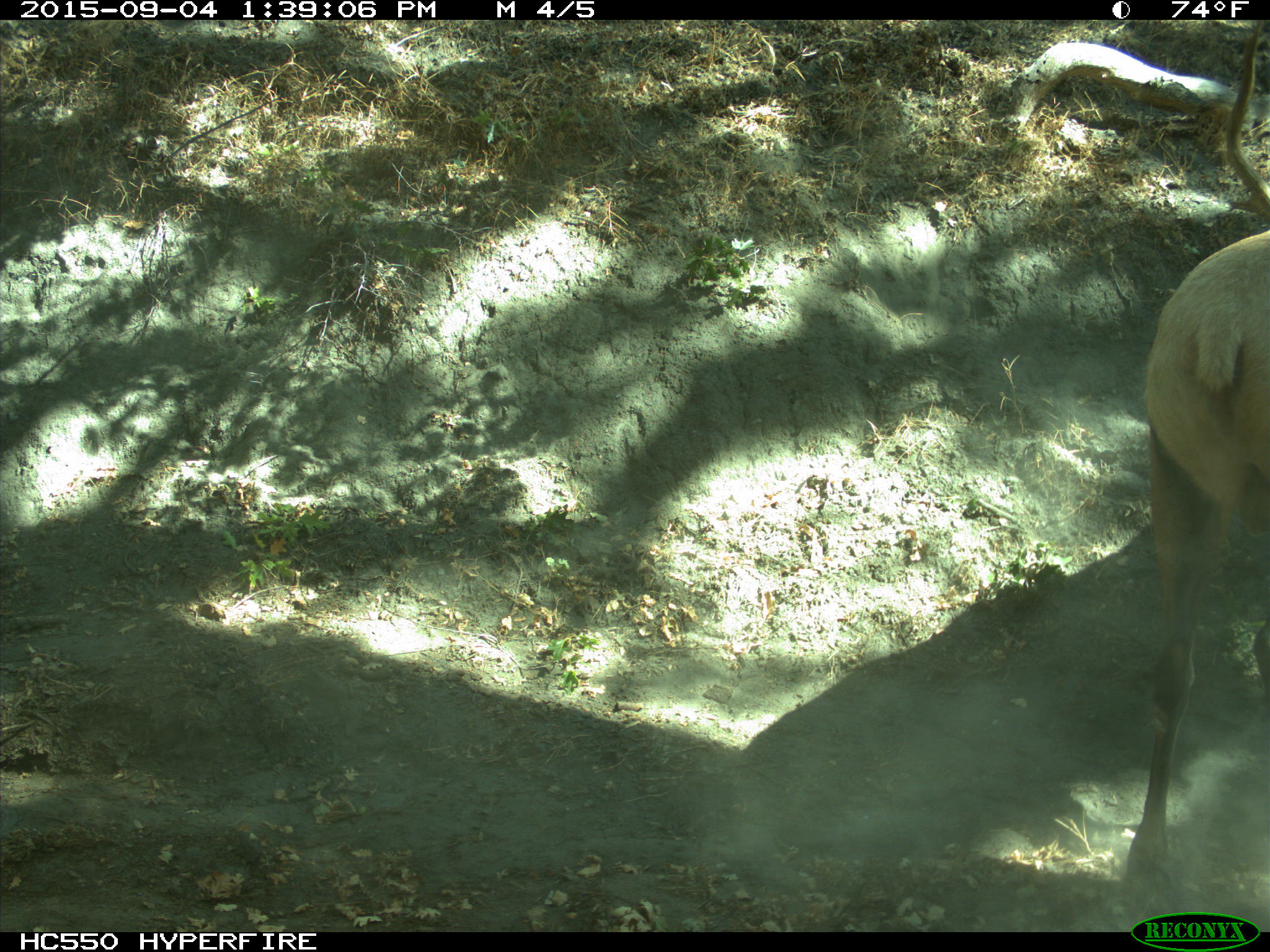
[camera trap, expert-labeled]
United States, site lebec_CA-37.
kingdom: Animalia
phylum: Chordata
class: Mammalia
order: Artiodactyla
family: Cervidae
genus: Cervus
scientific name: Cervus canadensis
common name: elk